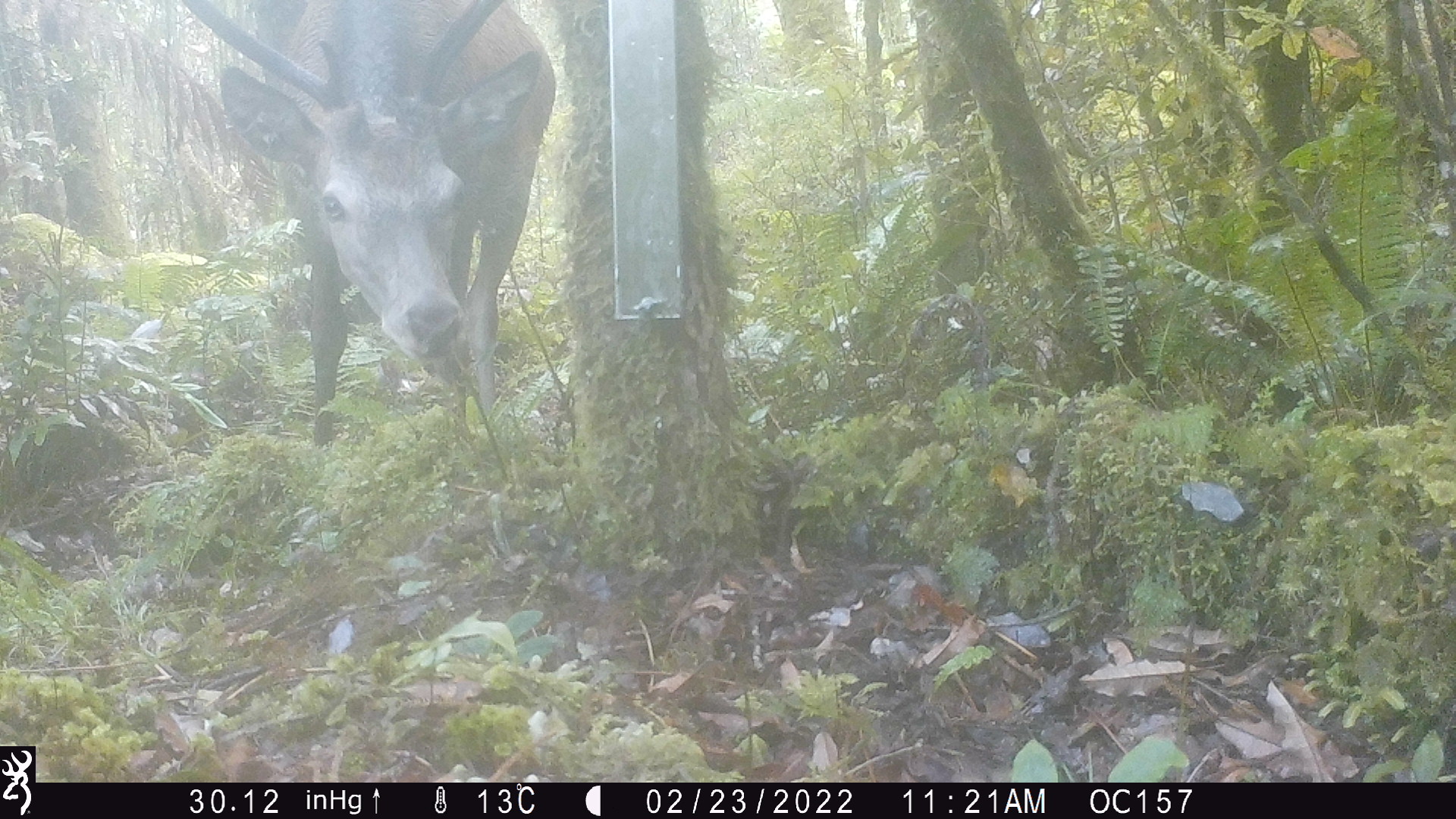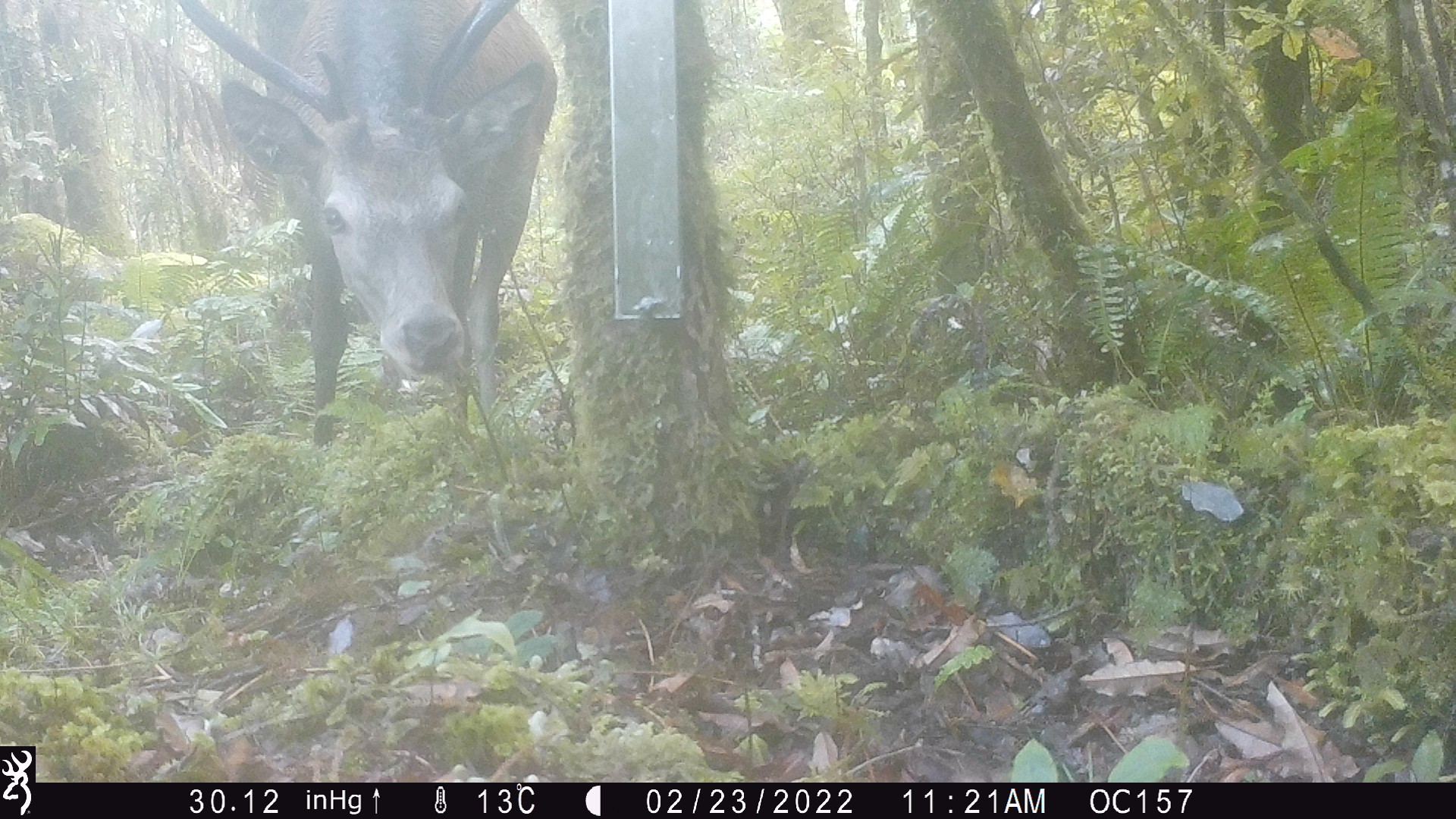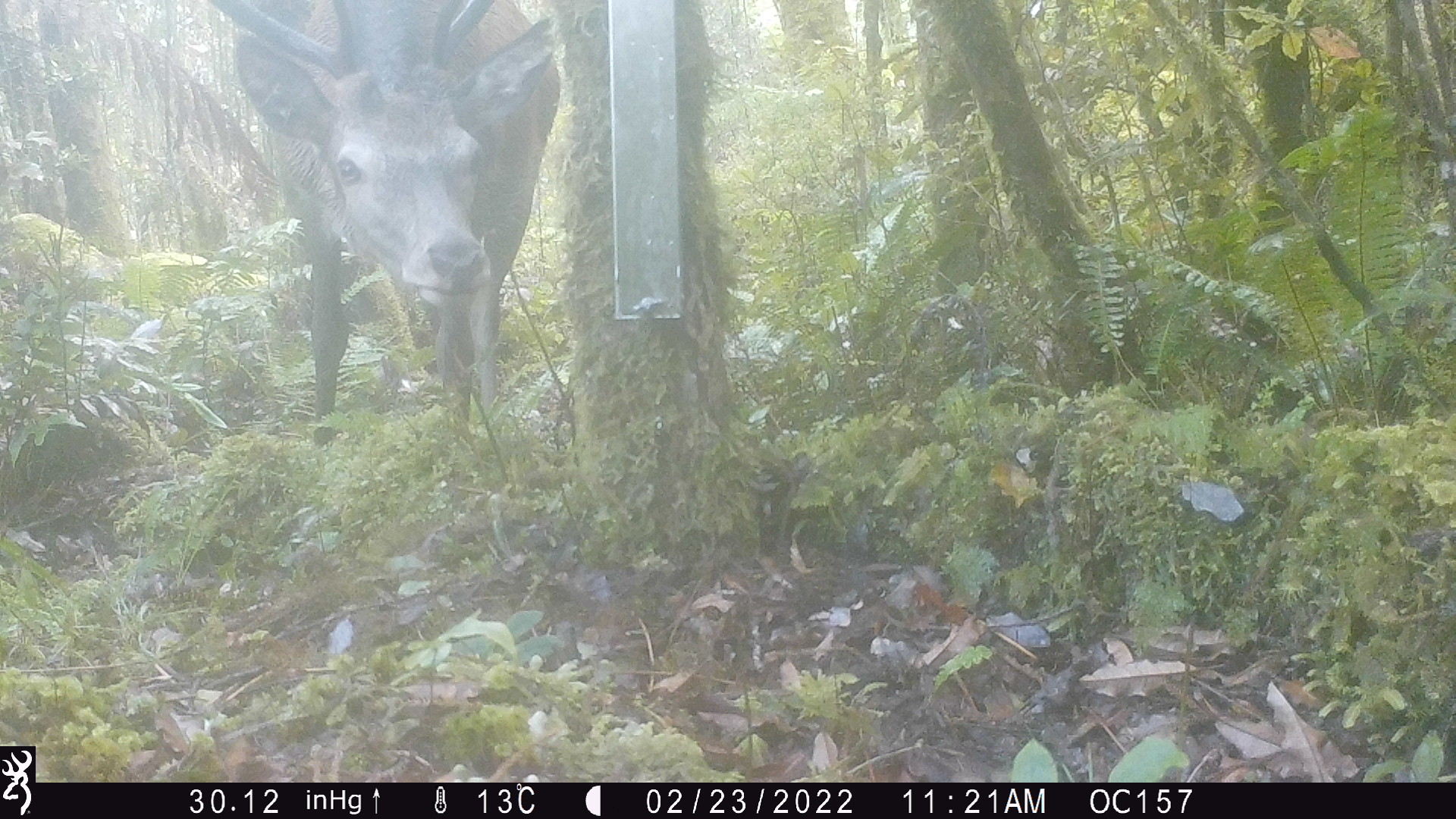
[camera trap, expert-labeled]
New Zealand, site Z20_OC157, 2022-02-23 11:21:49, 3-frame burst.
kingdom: Animalia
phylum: Chordata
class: Mammalia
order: Artiodactyla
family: Cervidae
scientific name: Cervidae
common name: deer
Deer (Cervidae).